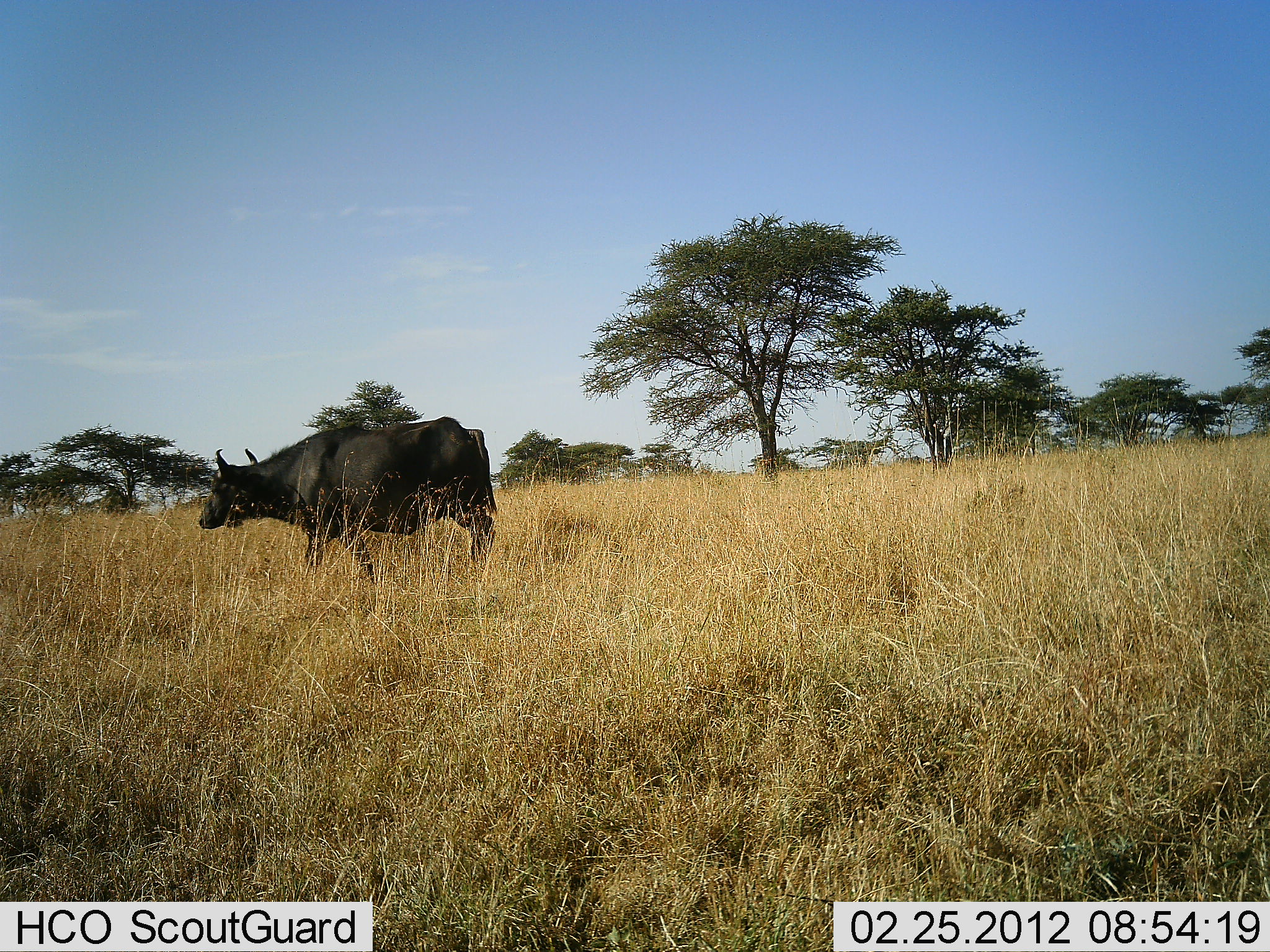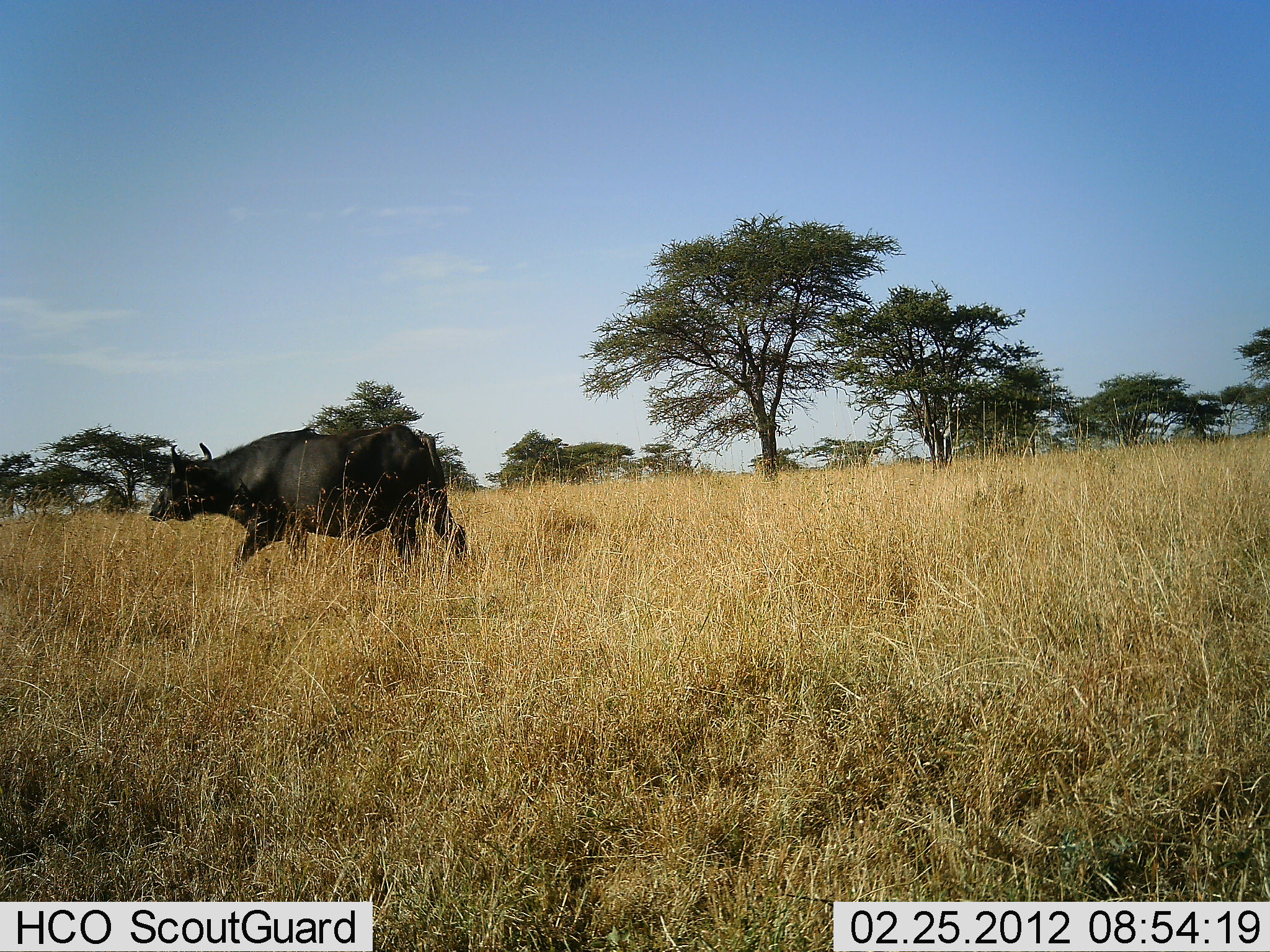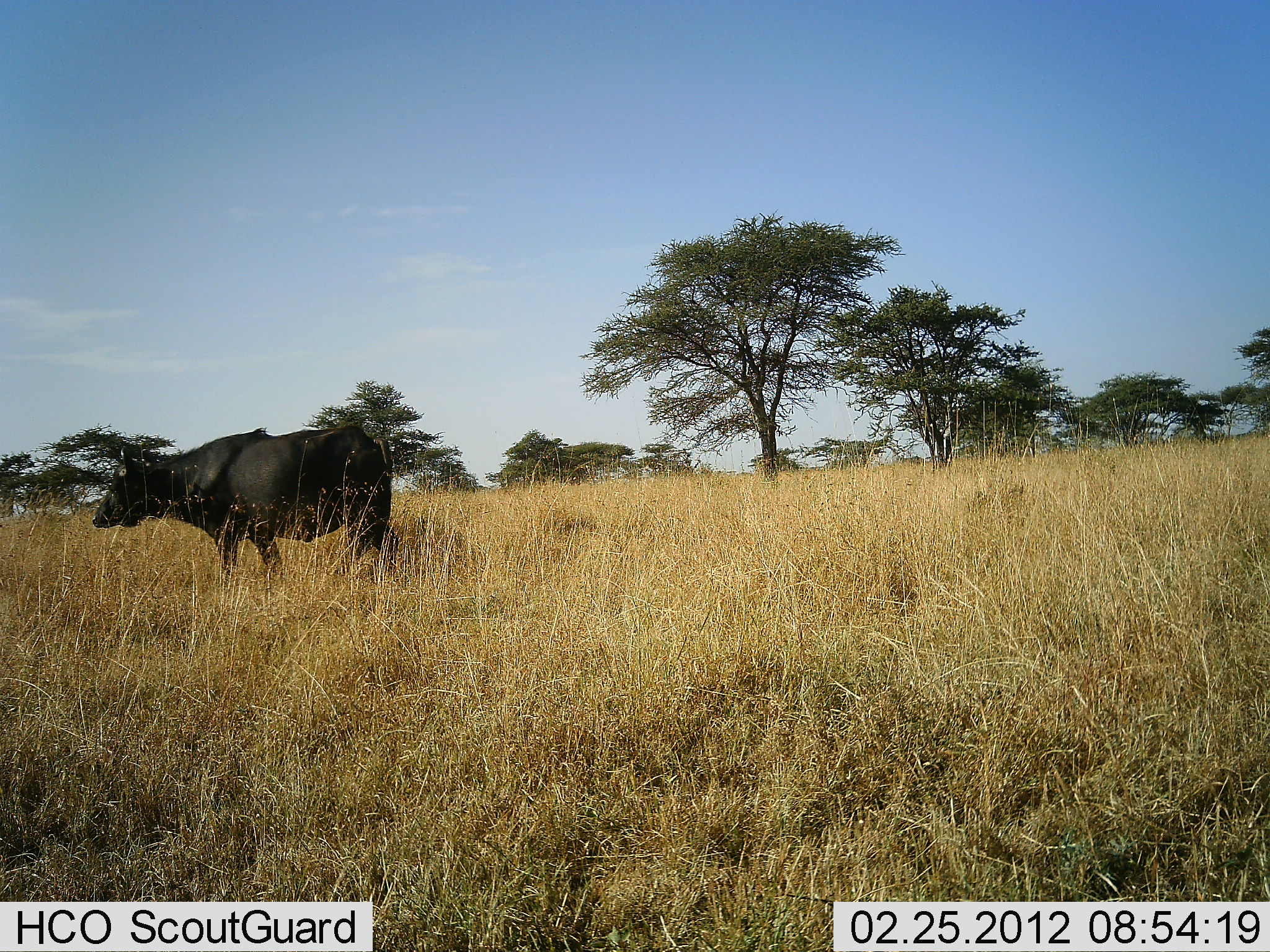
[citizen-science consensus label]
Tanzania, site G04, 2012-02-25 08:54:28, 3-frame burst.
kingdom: Animalia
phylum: Chordata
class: Mammalia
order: Artiodactyla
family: Bovidae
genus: Syncerus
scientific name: Syncerus caffer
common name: cape buffalo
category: buffalo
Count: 1.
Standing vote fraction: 0%.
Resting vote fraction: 0%.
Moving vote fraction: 100%.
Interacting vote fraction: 0%.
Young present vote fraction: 0%.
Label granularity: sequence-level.